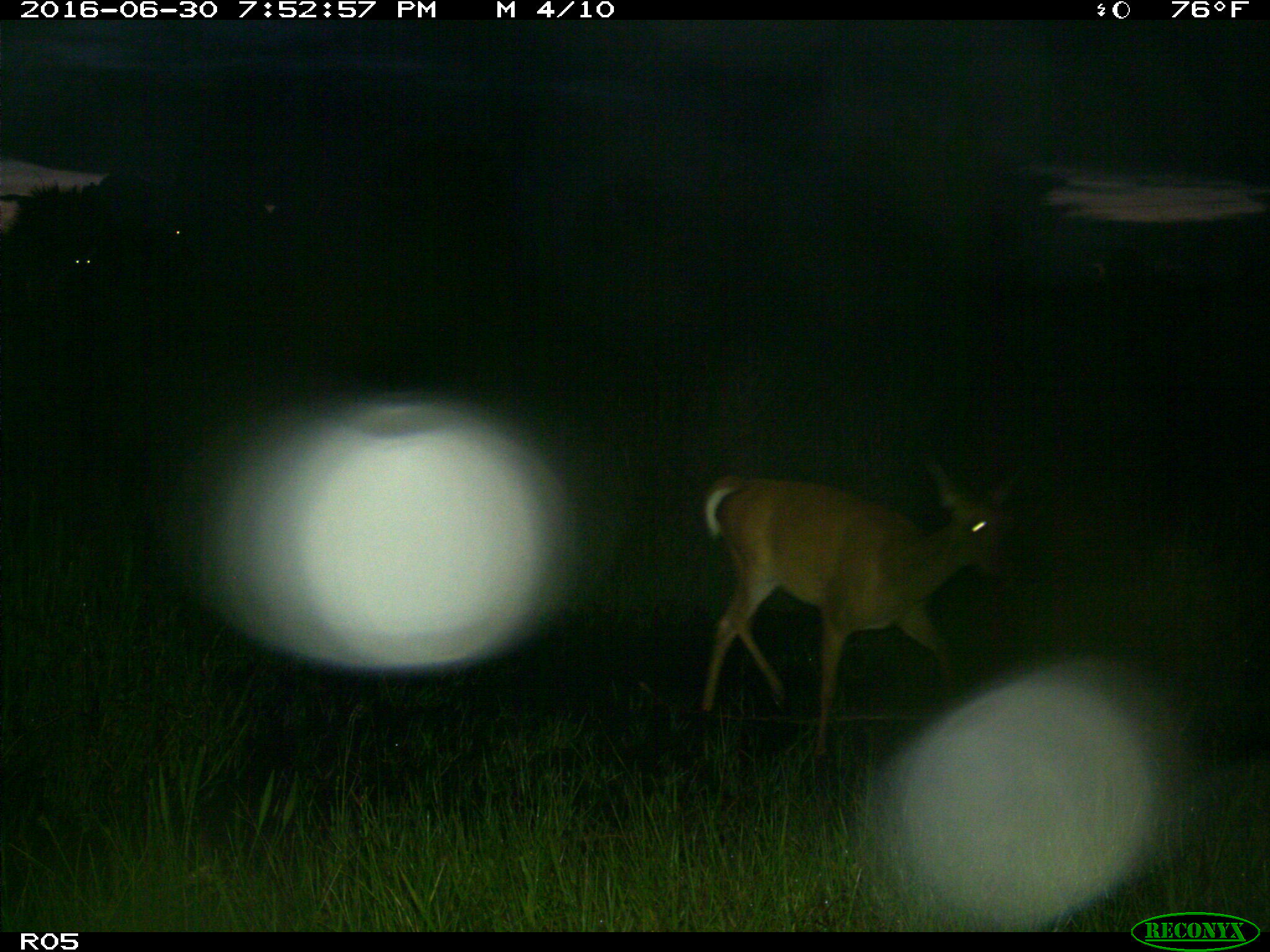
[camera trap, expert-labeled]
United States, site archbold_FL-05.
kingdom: Animalia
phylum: Chordata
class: Mammalia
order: Artiodactyla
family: Cervidae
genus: Odocoileus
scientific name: Odocoileus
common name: deer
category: unidentified deer